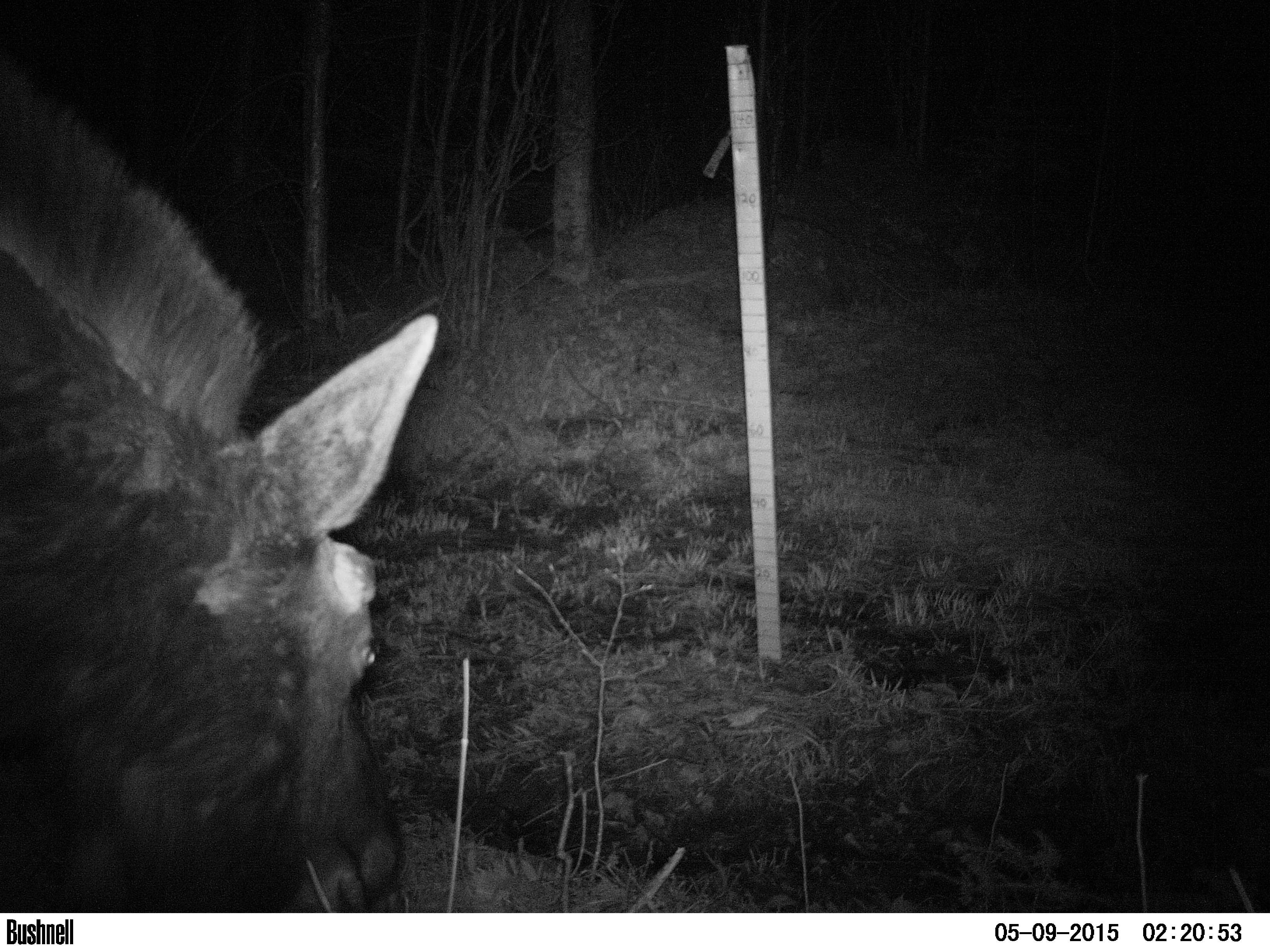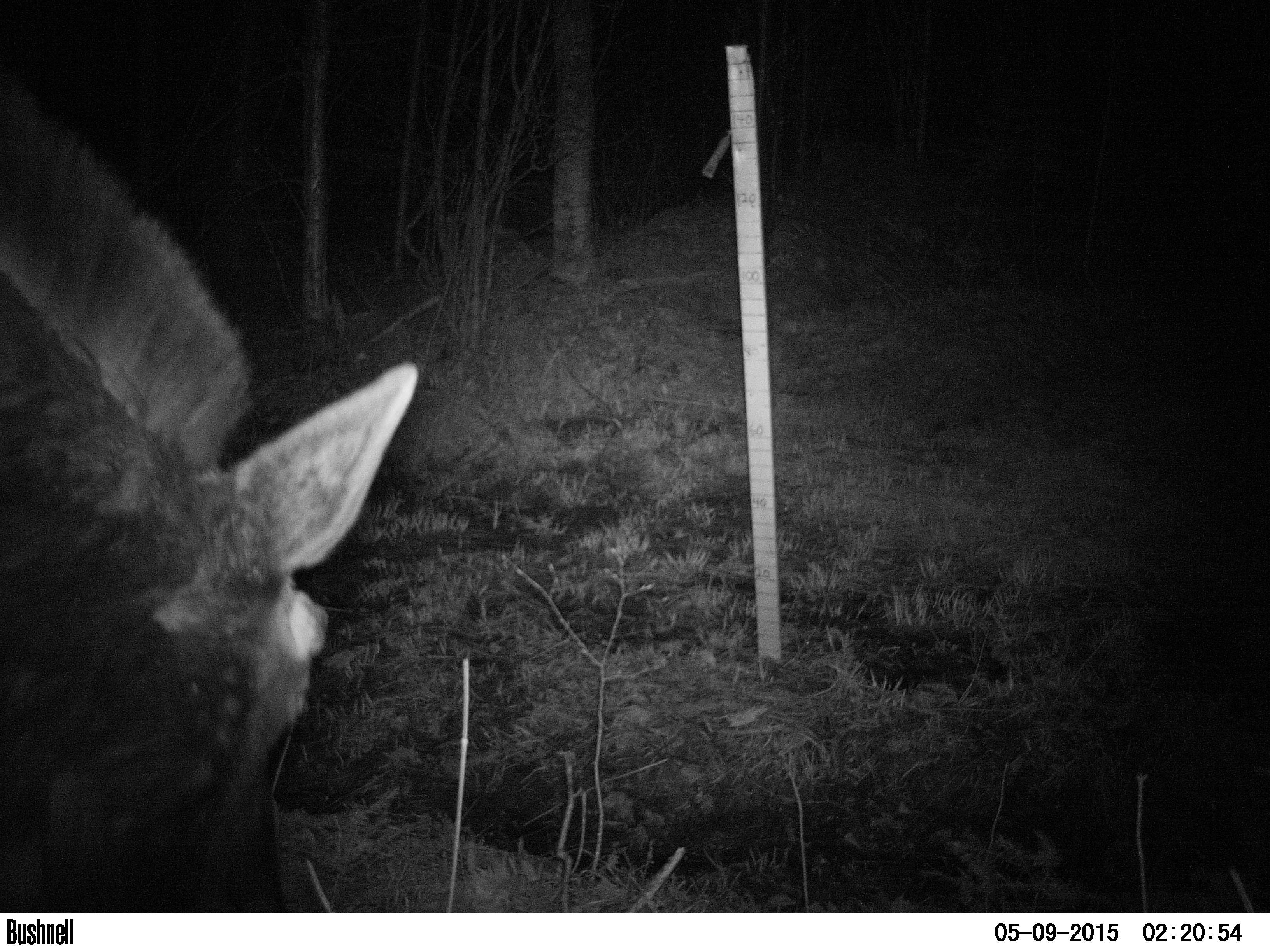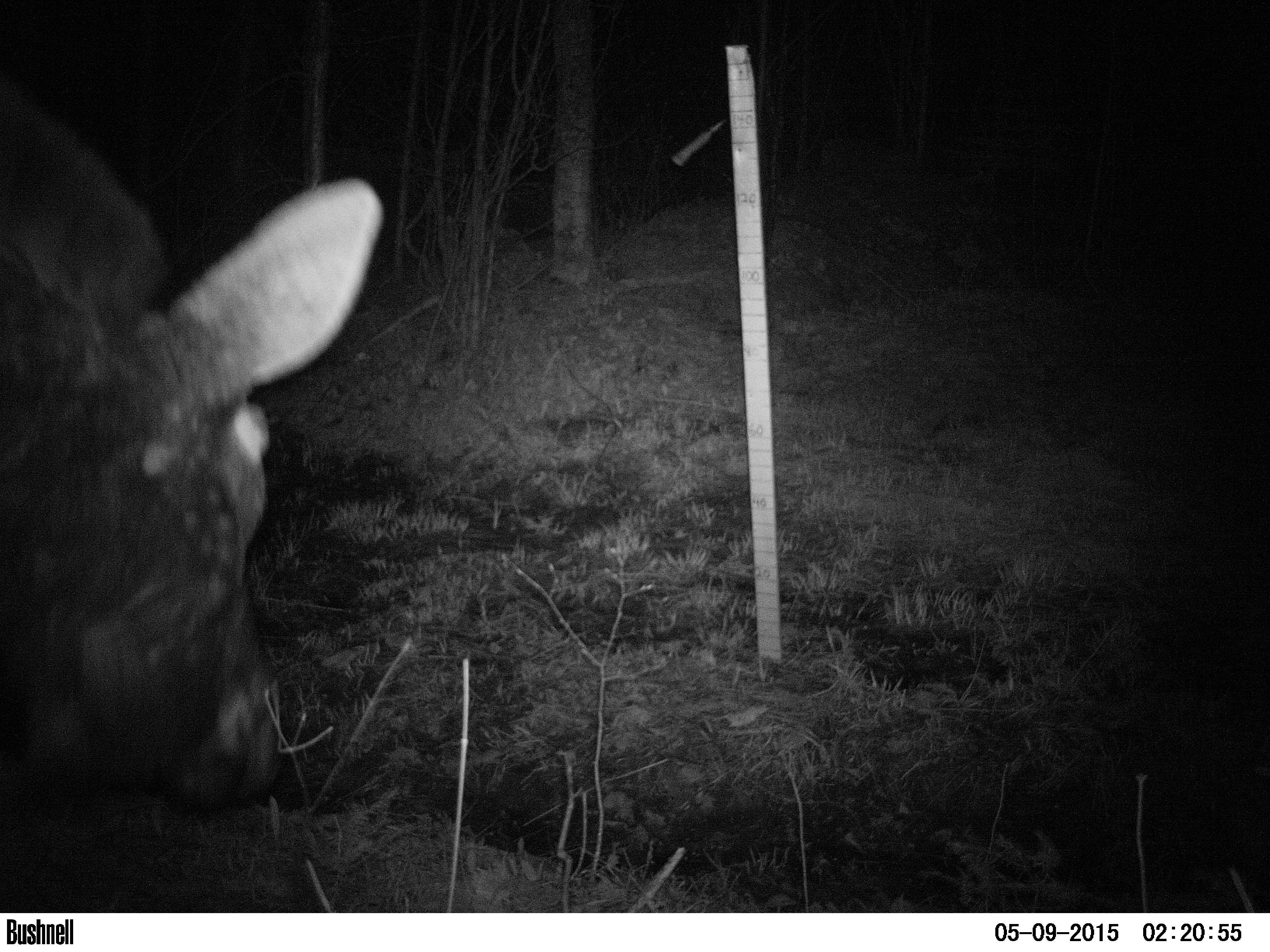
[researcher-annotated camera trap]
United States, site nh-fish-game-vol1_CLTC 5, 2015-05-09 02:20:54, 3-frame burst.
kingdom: Animalia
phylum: Chordata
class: Mammalia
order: Artiodactyla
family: Cervidae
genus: Alces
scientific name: Alces alces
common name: moose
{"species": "moose (Alces alces)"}